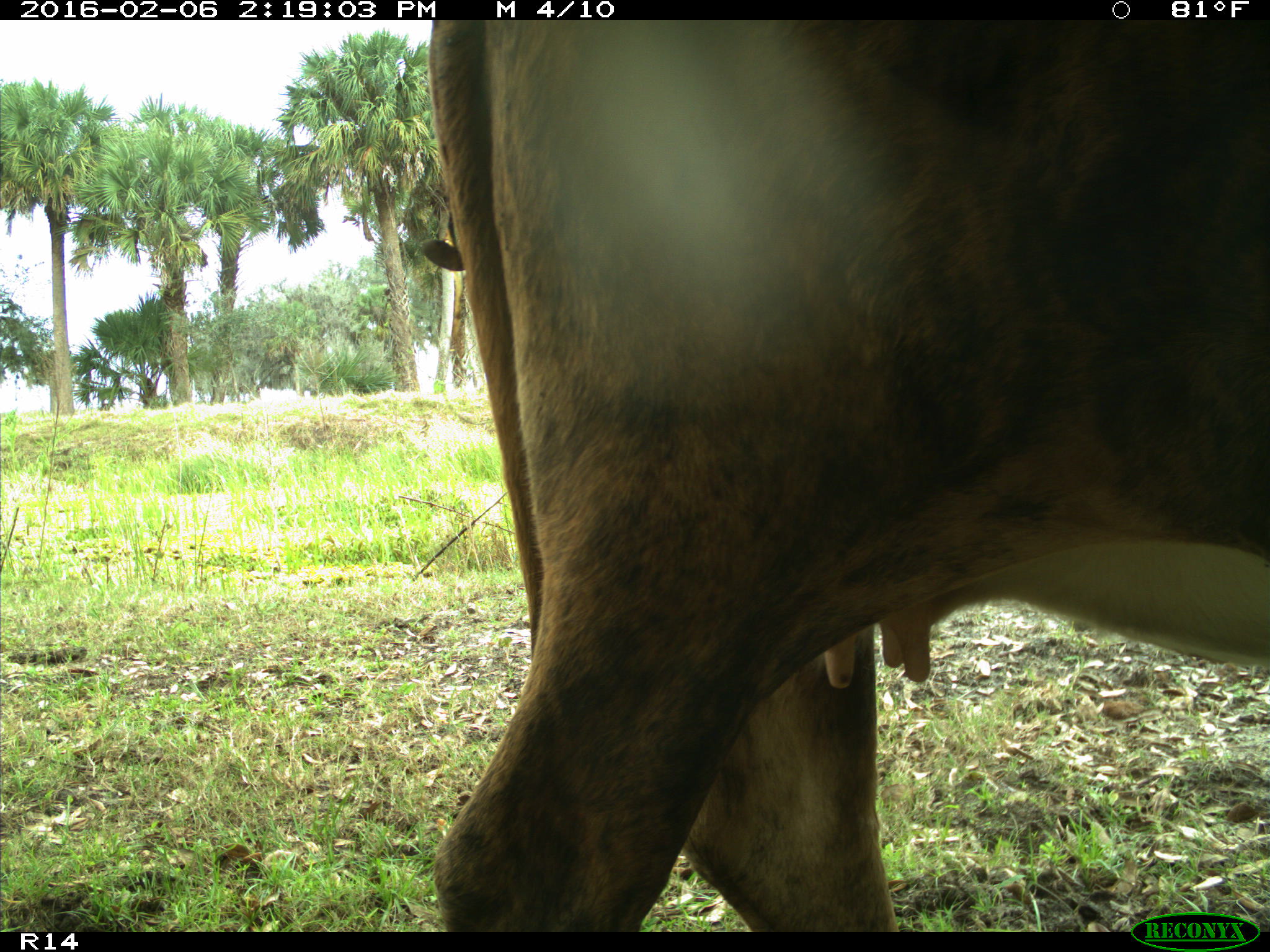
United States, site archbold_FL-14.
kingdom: Animalia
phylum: Chordata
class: Mammalia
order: Artiodactyla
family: Bovidae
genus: Bos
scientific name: Bos taurus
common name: domestic cow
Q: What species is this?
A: Bos taurus (domestic cow).